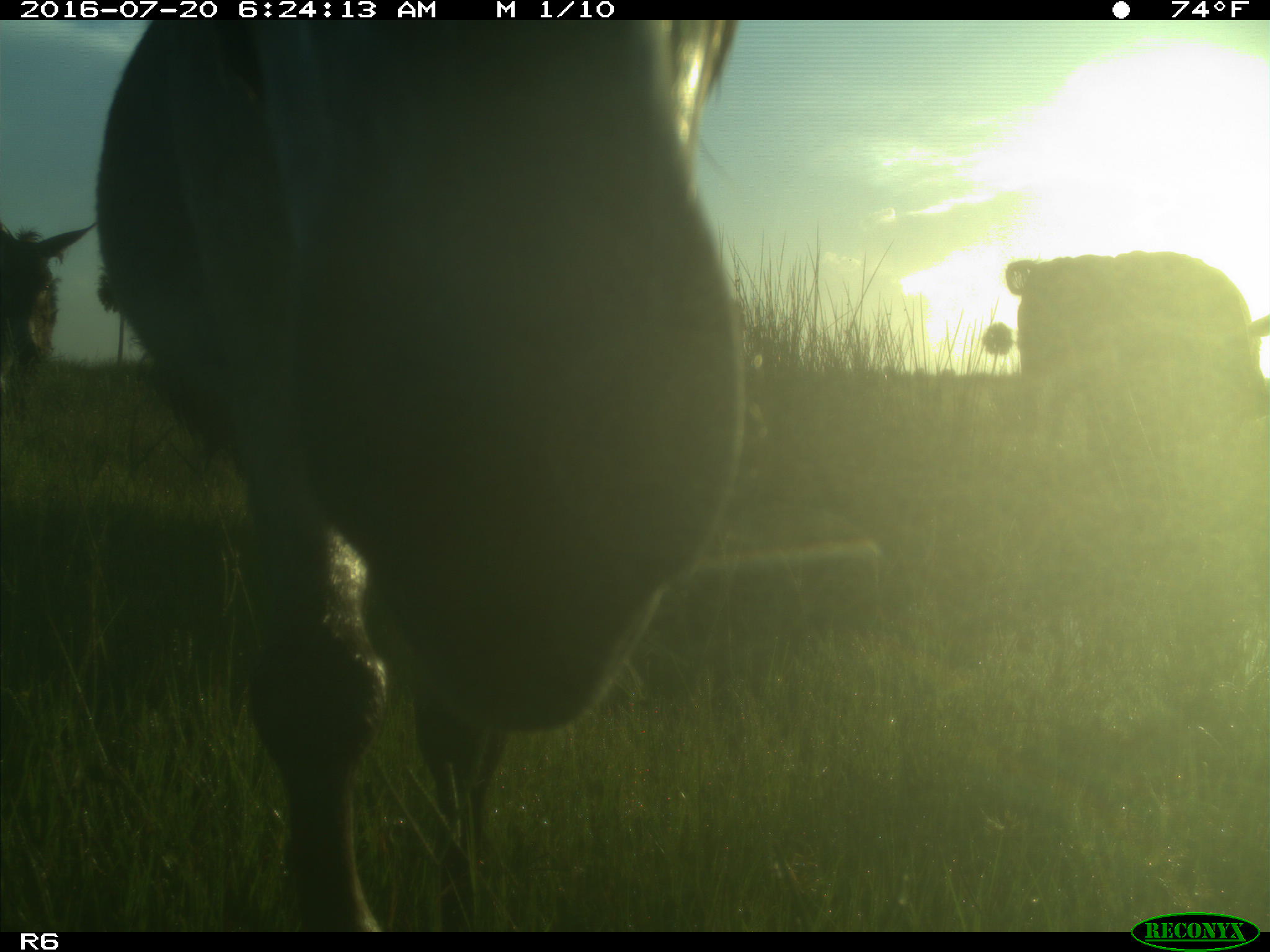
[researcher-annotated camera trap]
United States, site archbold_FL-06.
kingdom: Animalia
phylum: Chordata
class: Mammalia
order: Artiodactyla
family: Bovidae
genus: Bos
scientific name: Bos taurus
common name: domestic cow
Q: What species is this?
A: Bos taurus (domestic cow).